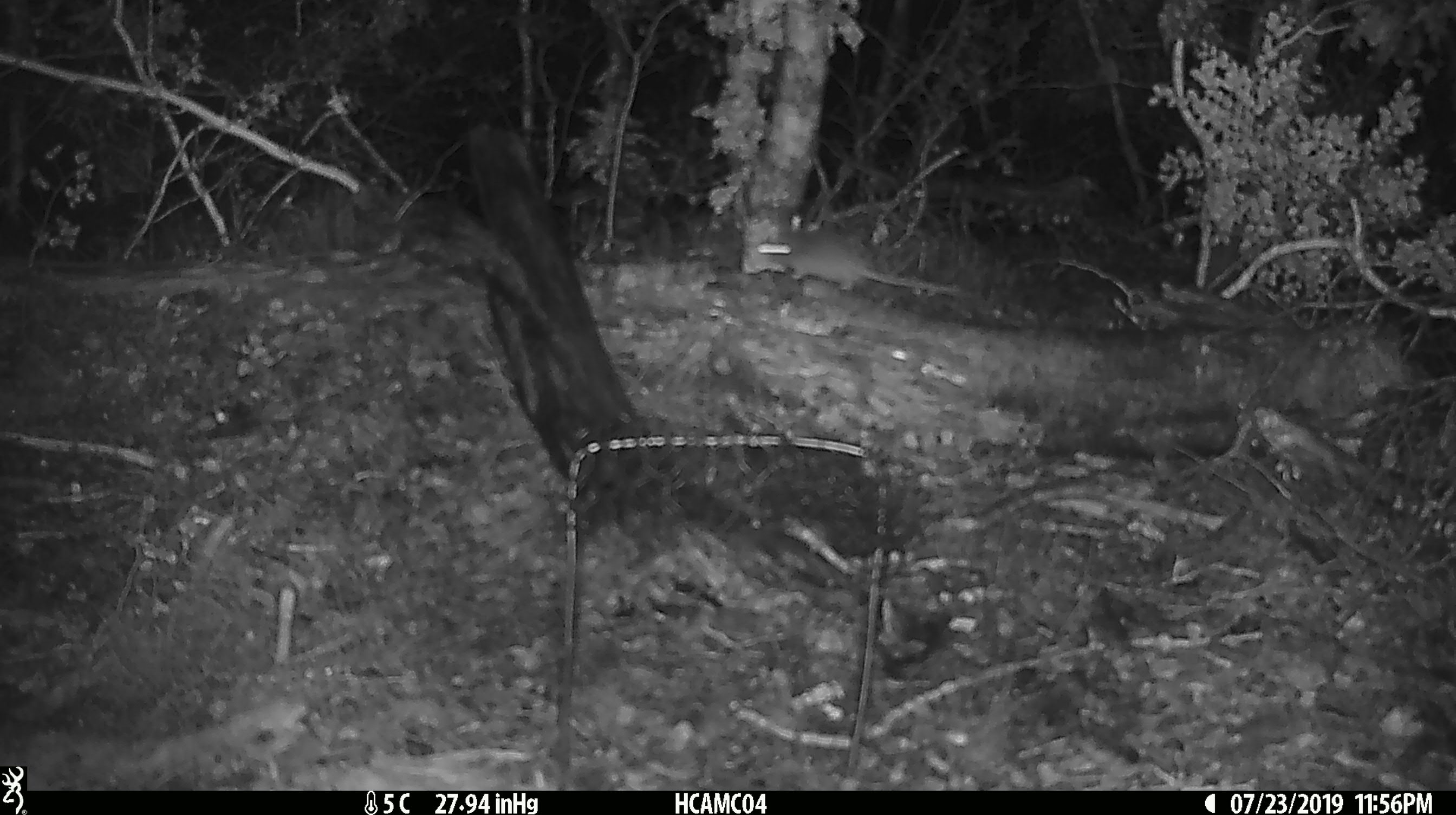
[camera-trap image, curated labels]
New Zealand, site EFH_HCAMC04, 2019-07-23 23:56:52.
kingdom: Animalia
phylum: Chordata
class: Mammalia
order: Rodentia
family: Muridae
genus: Mus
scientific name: Mus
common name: mouse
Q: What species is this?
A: Mouse (Mus).